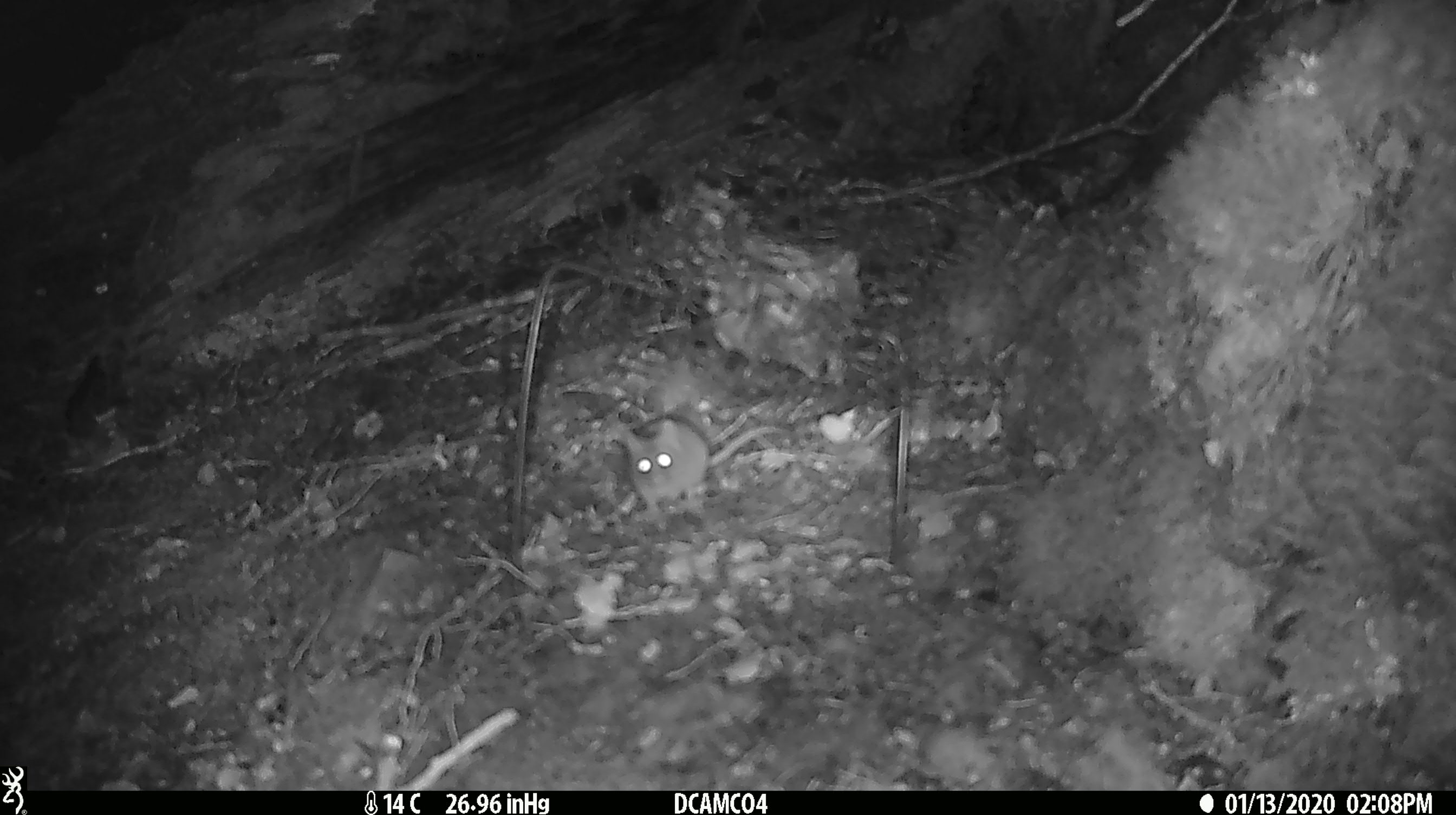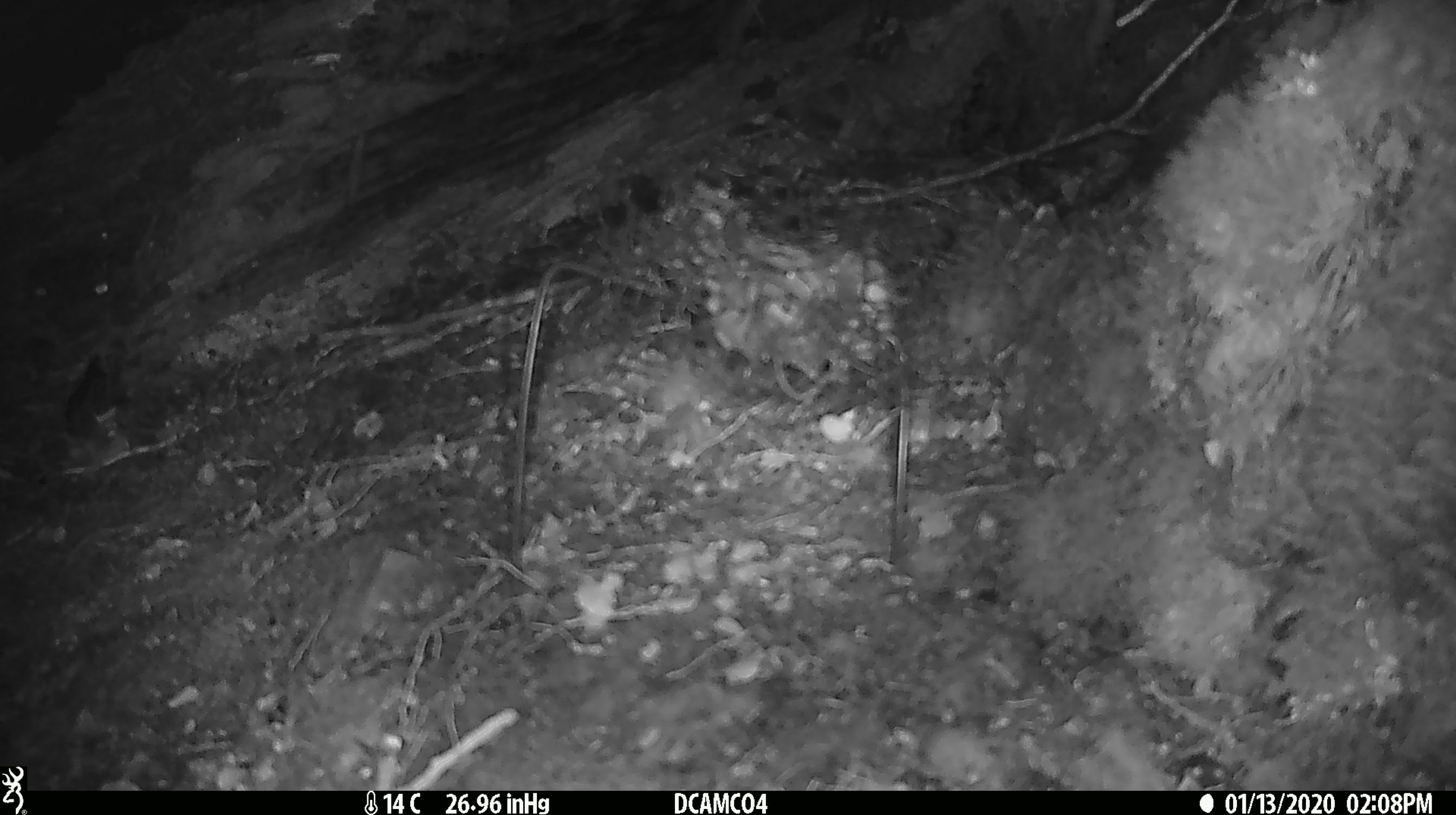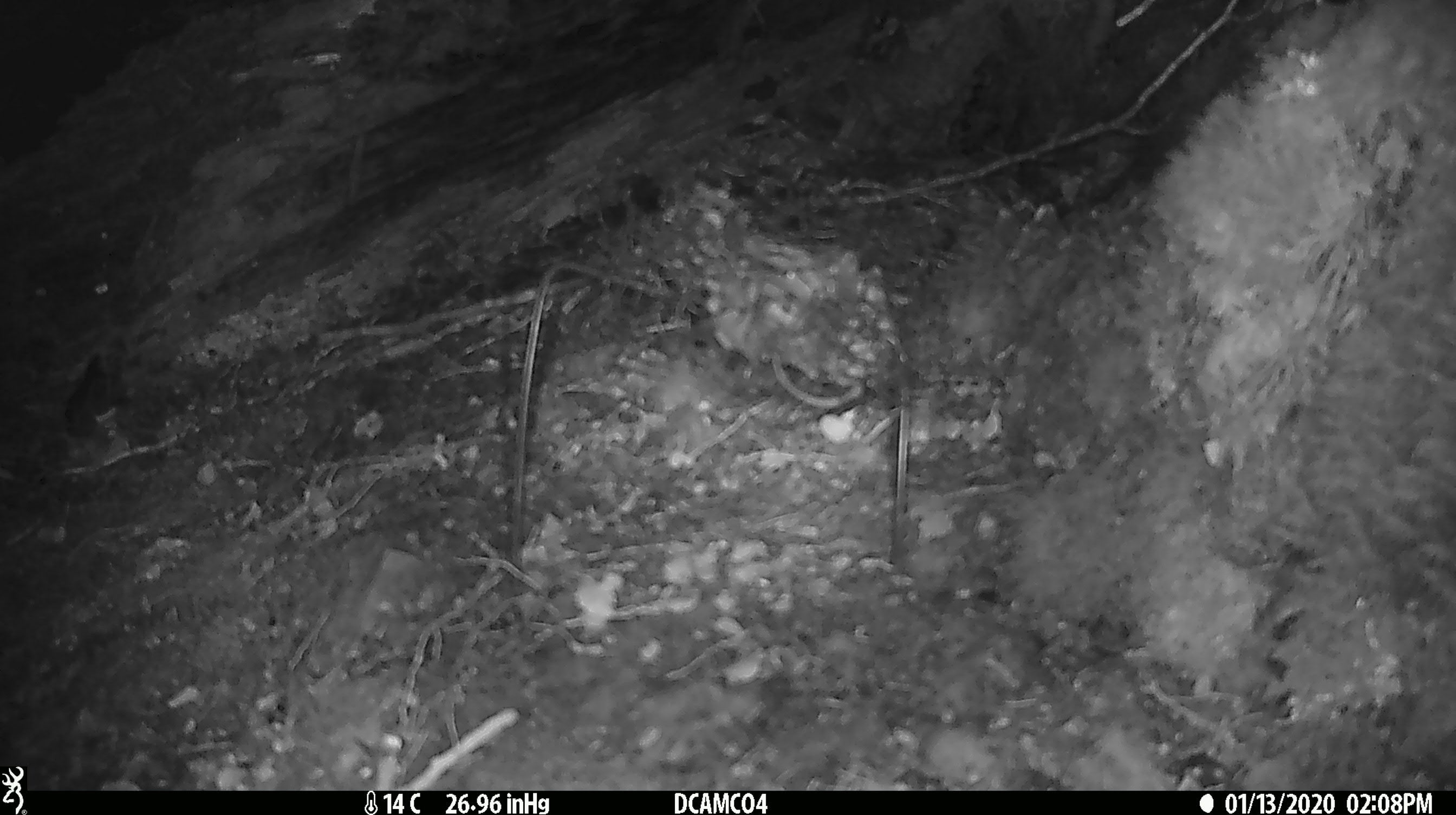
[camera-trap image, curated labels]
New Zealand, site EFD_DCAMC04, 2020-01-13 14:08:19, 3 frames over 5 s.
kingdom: Animalia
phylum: Chordata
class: Mammalia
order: Rodentia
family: Muridae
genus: Mus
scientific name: Mus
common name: mouse